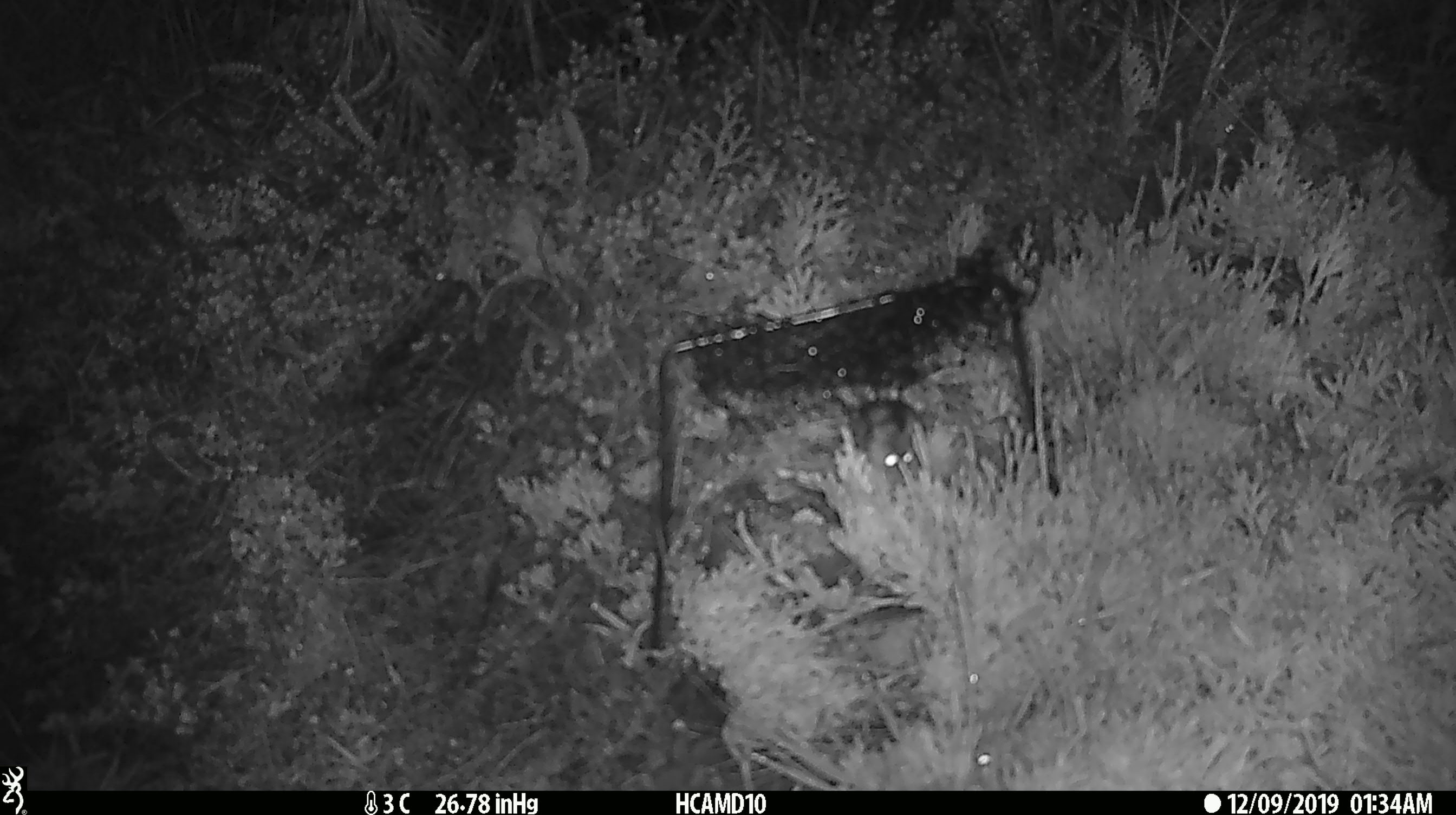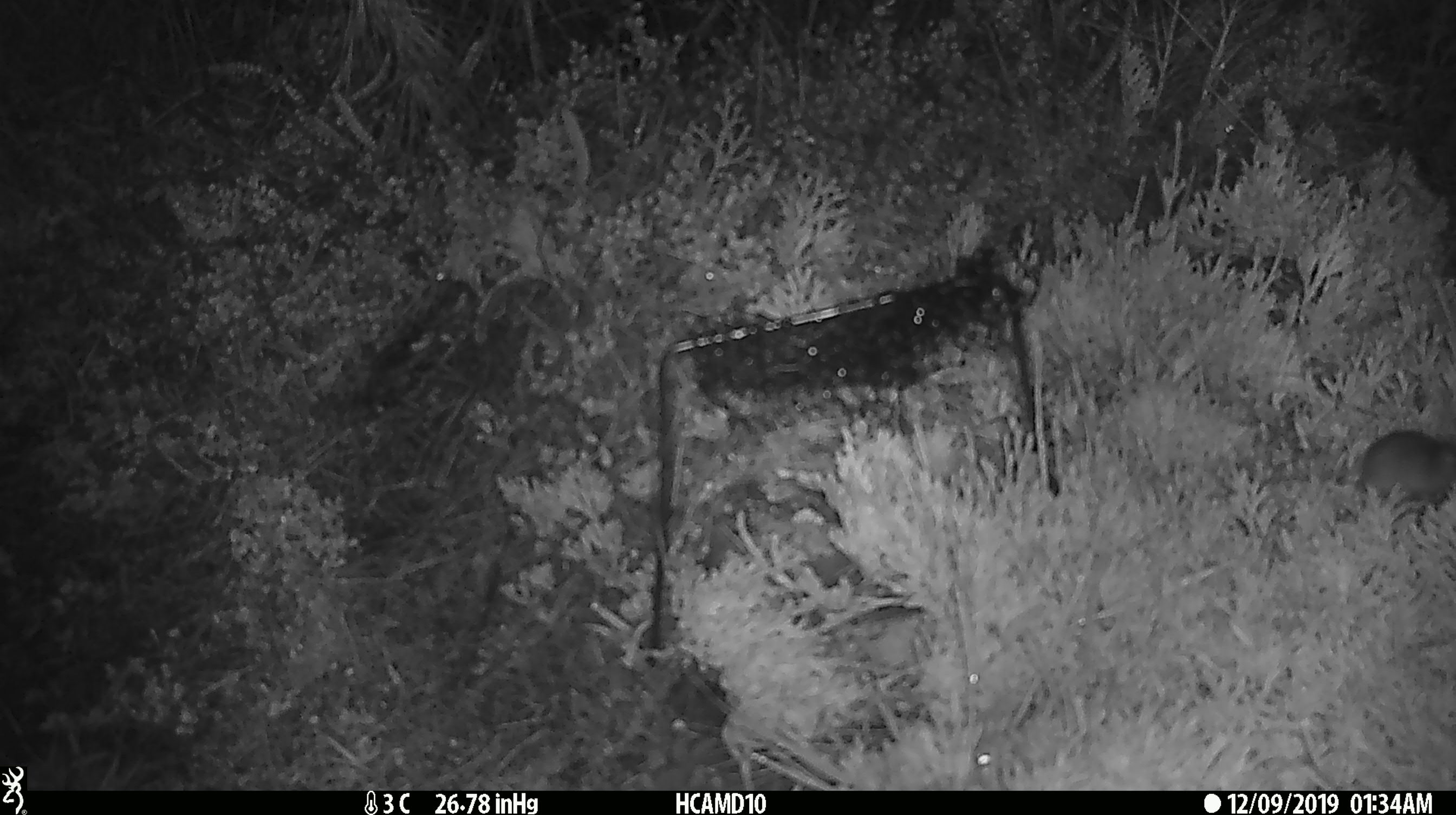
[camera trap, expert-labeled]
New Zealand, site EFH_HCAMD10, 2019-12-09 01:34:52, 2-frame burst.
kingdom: Animalia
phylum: Chordata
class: Mammalia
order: Rodentia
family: Muridae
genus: Mus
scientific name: Mus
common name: mouse